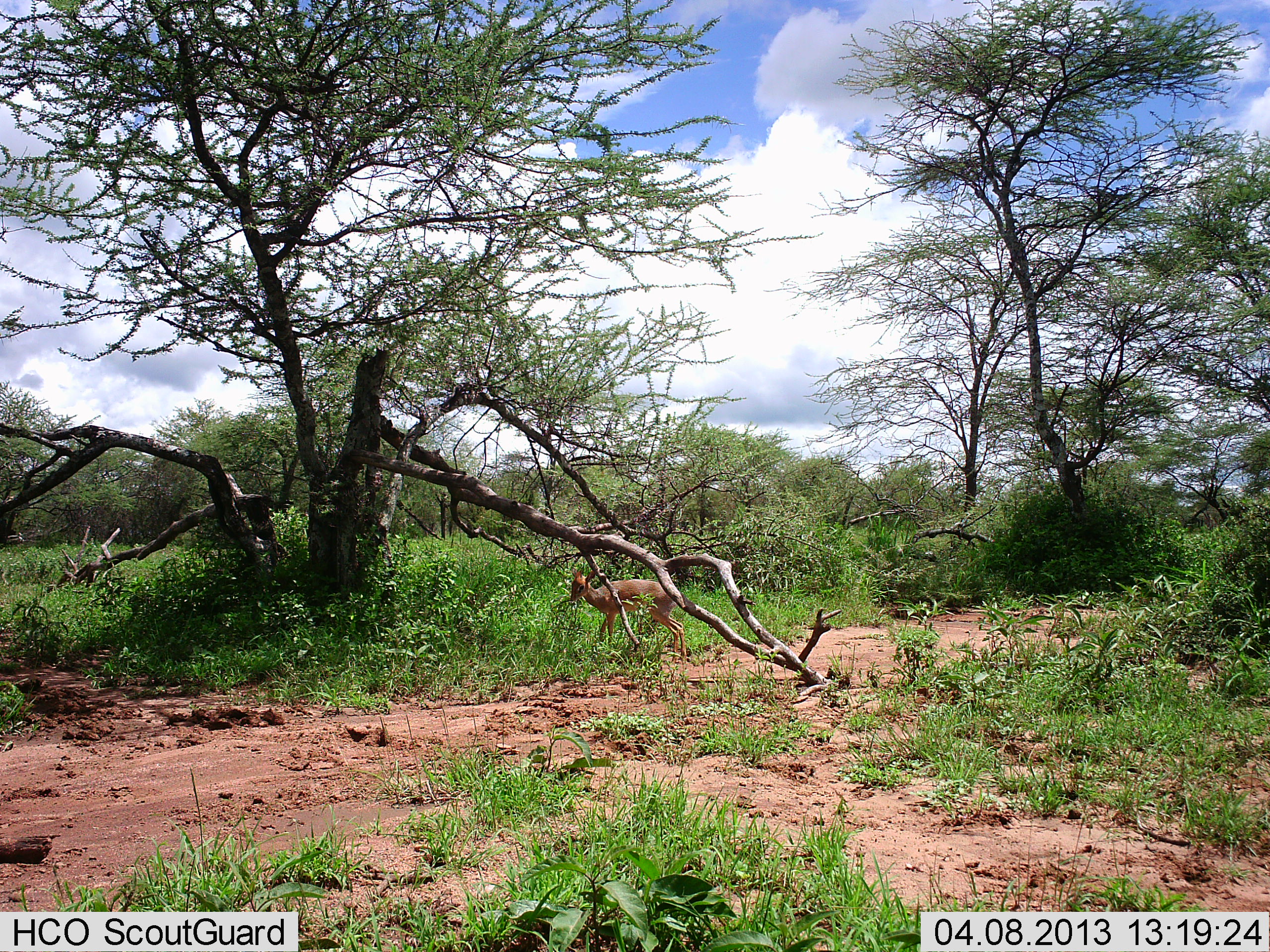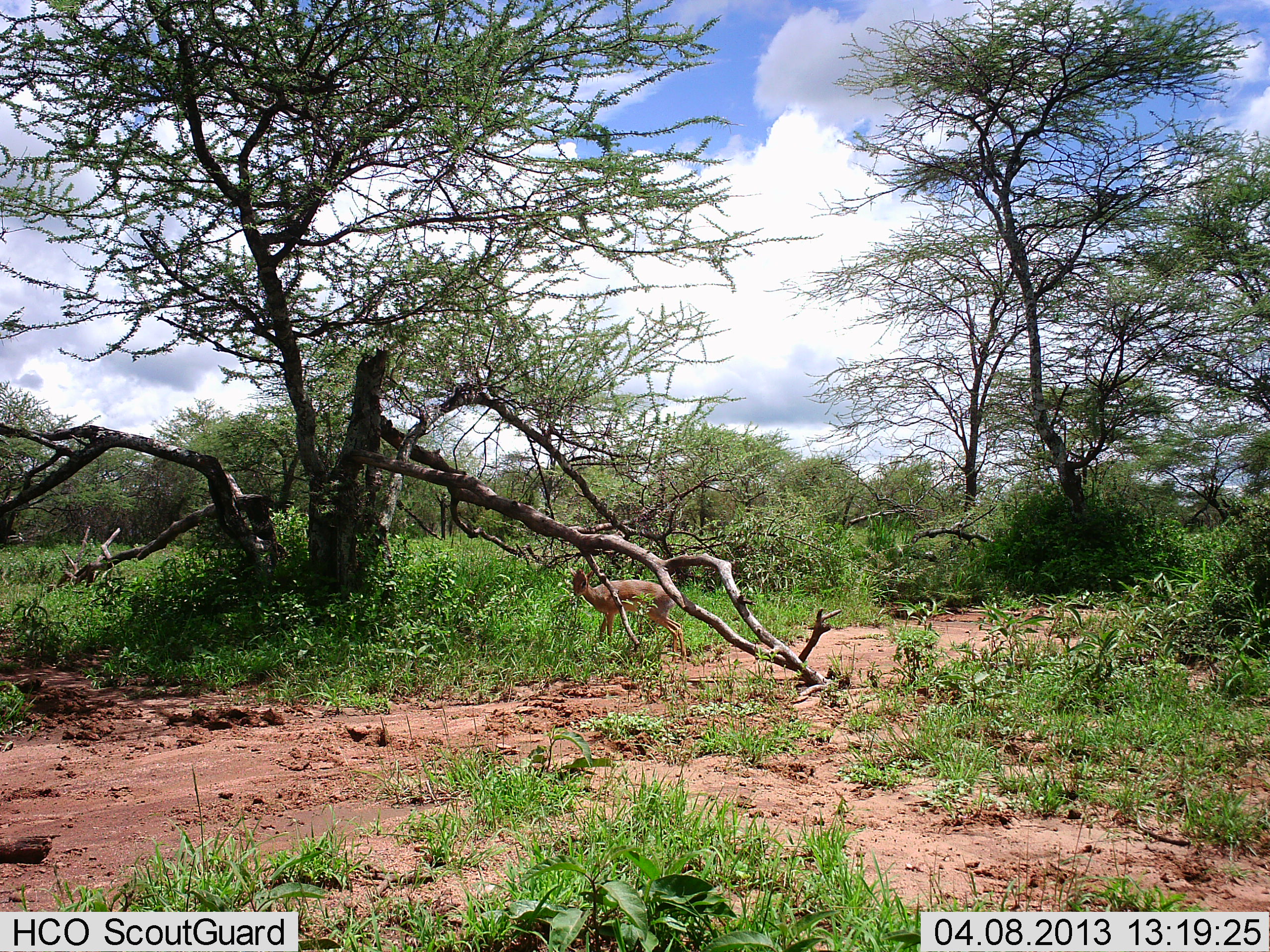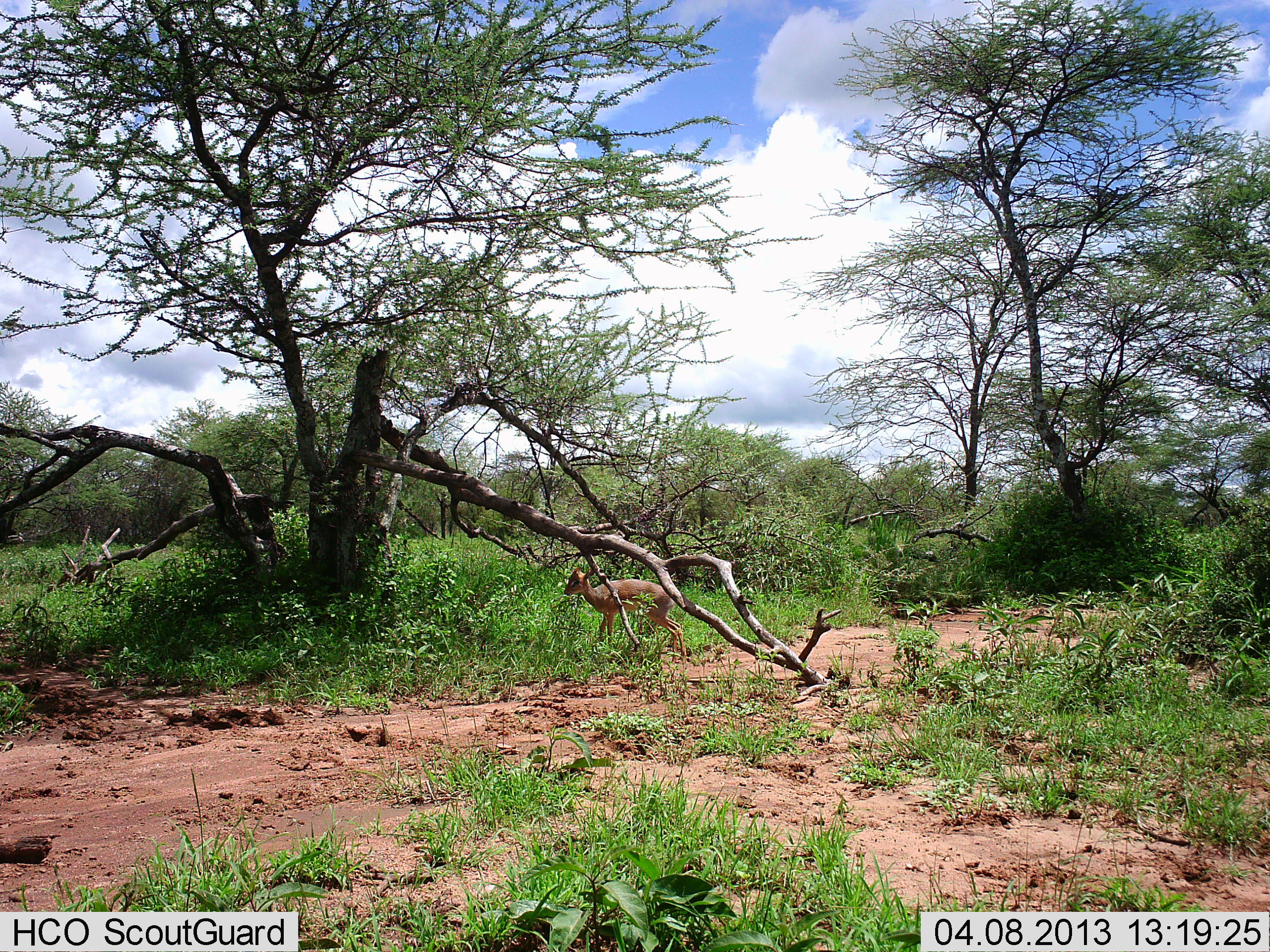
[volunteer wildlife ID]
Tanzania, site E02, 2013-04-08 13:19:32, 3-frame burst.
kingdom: Animalia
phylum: Chordata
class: Mammalia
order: Artiodactyla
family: Bovidae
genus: Madoqua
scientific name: Madoqua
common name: dikdik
Dikdik (Madoqua), count 1. Behavior (volunteer vote fractions): standing 80%, resting 0%, moving 12%, interacting 0%. Young present (vote fraction): 0%. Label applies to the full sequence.